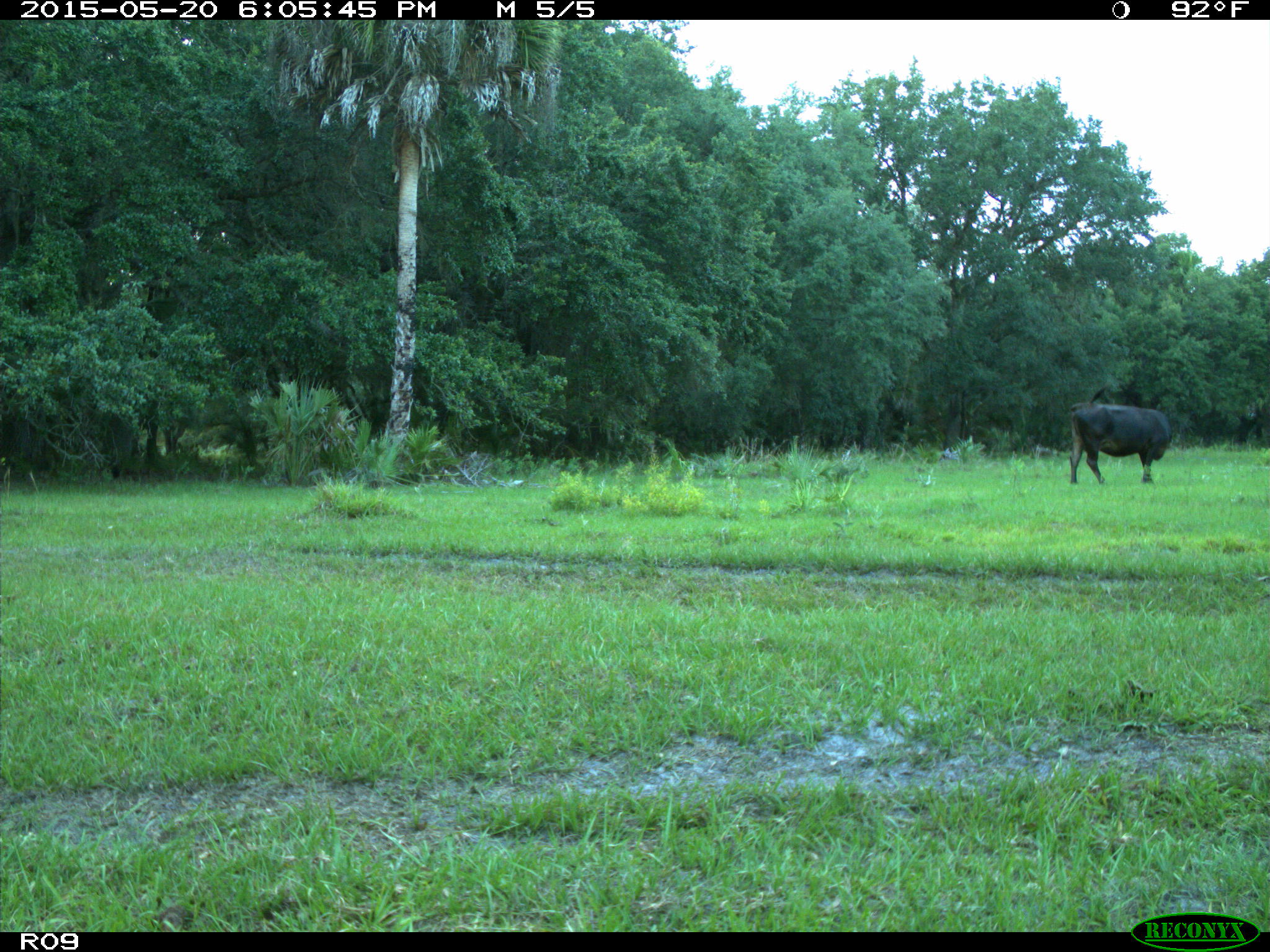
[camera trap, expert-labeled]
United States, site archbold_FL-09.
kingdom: Animalia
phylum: Chordata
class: Mammalia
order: Artiodactyla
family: Bovidae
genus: Bos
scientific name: Bos taurus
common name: domestic cow